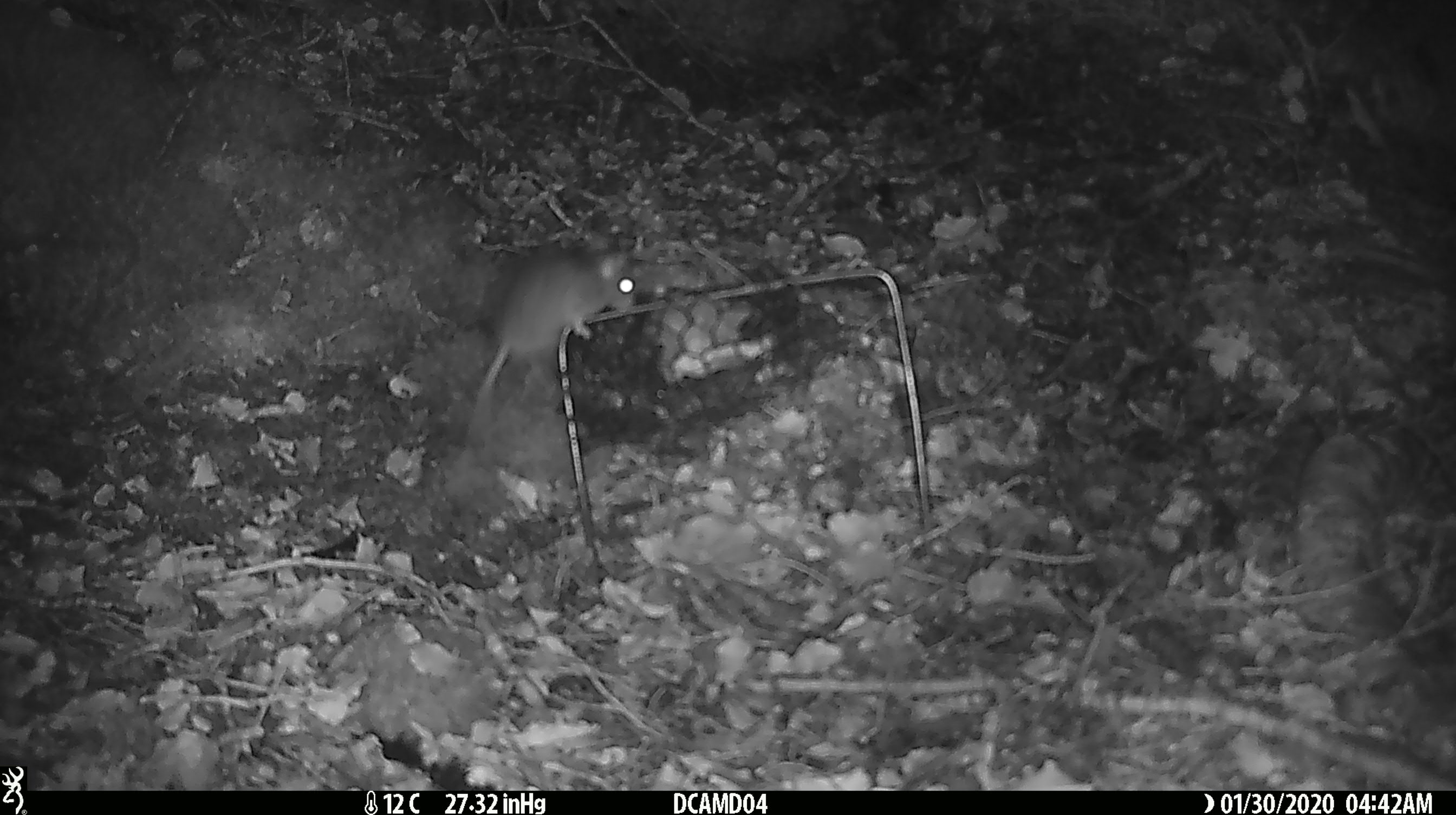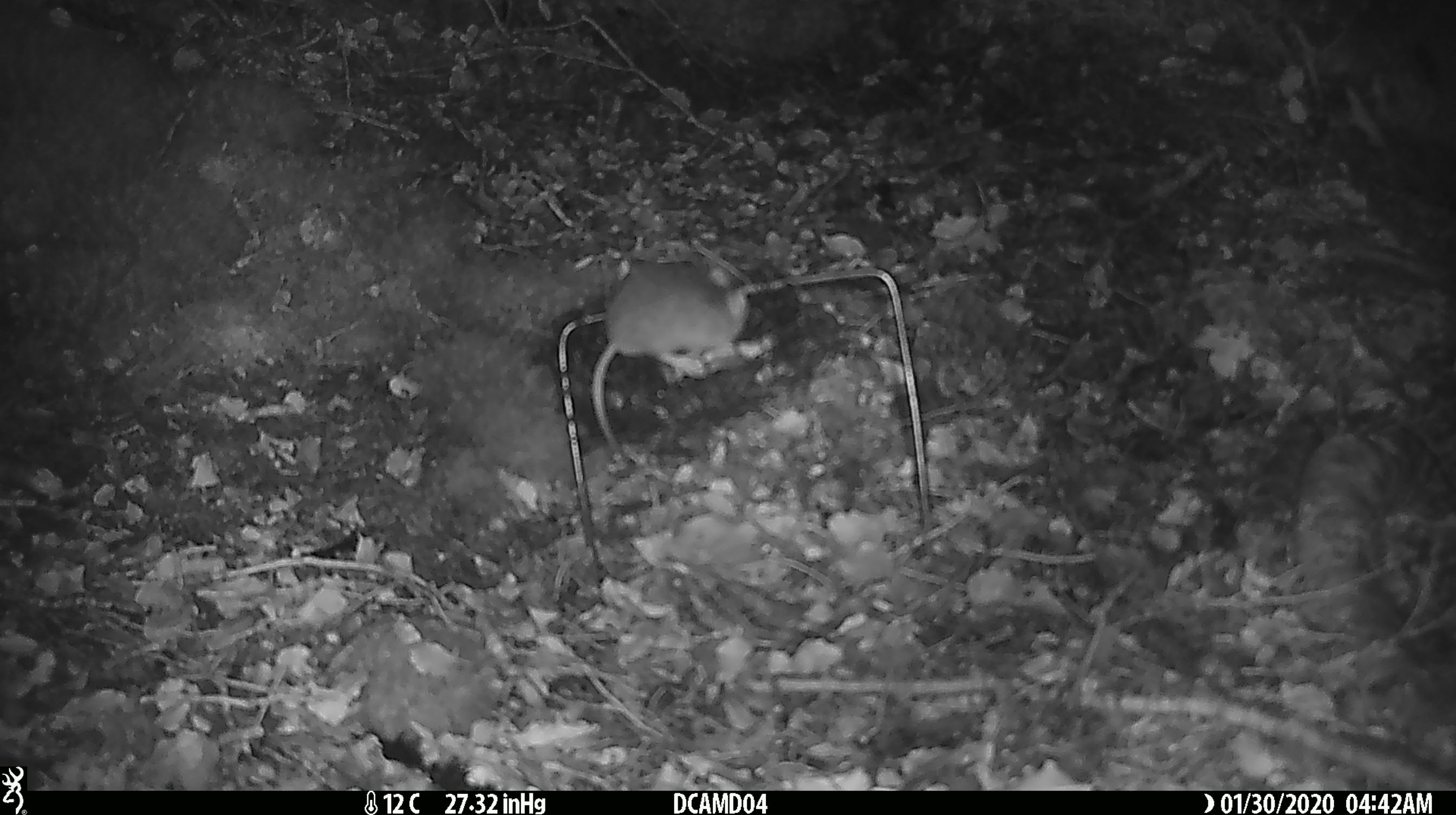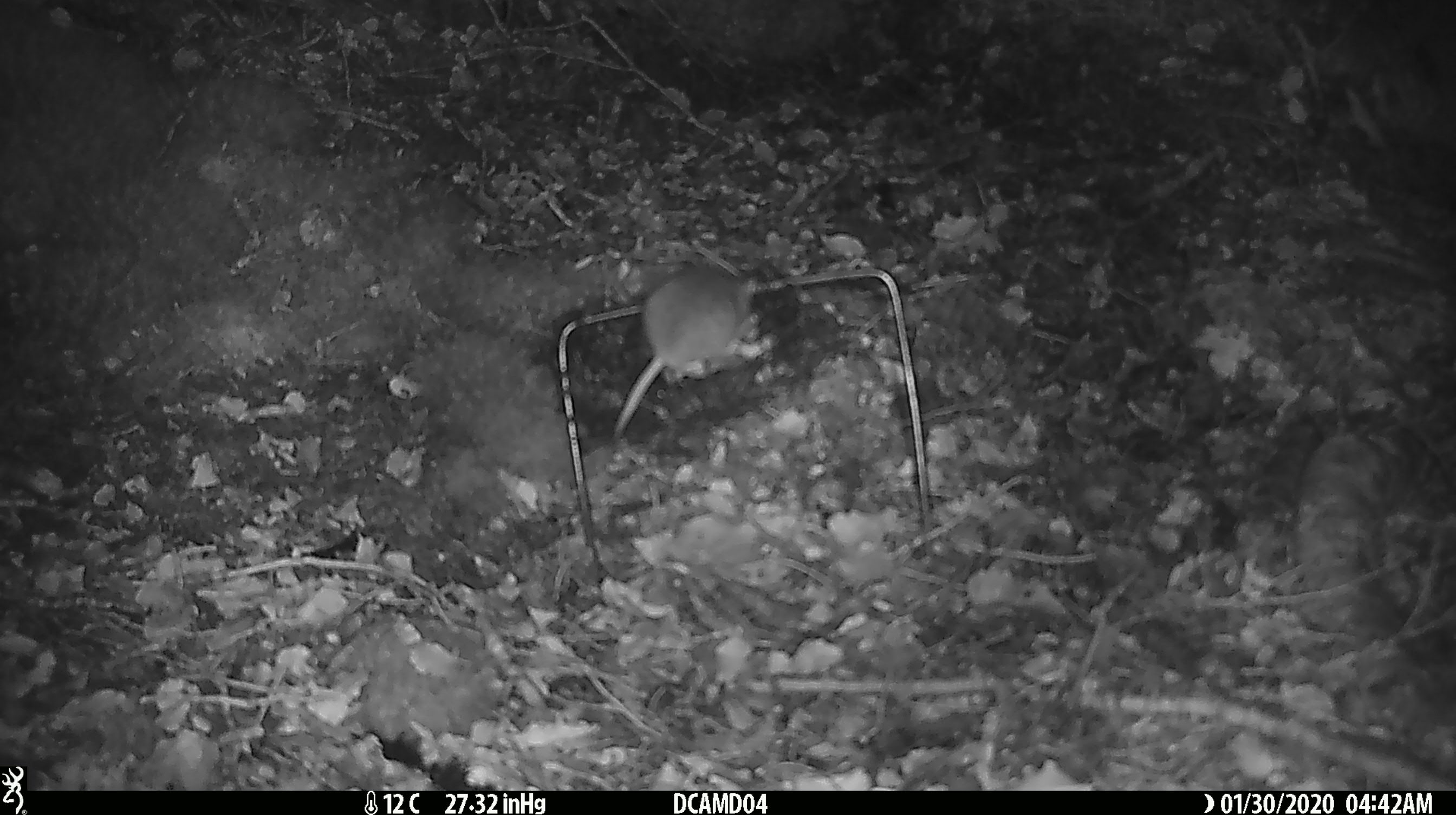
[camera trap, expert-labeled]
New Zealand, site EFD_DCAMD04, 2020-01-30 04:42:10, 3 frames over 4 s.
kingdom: Animalia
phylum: Chordata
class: Mammalia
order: Rodentia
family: Muridae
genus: Mus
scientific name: Mus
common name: mouse